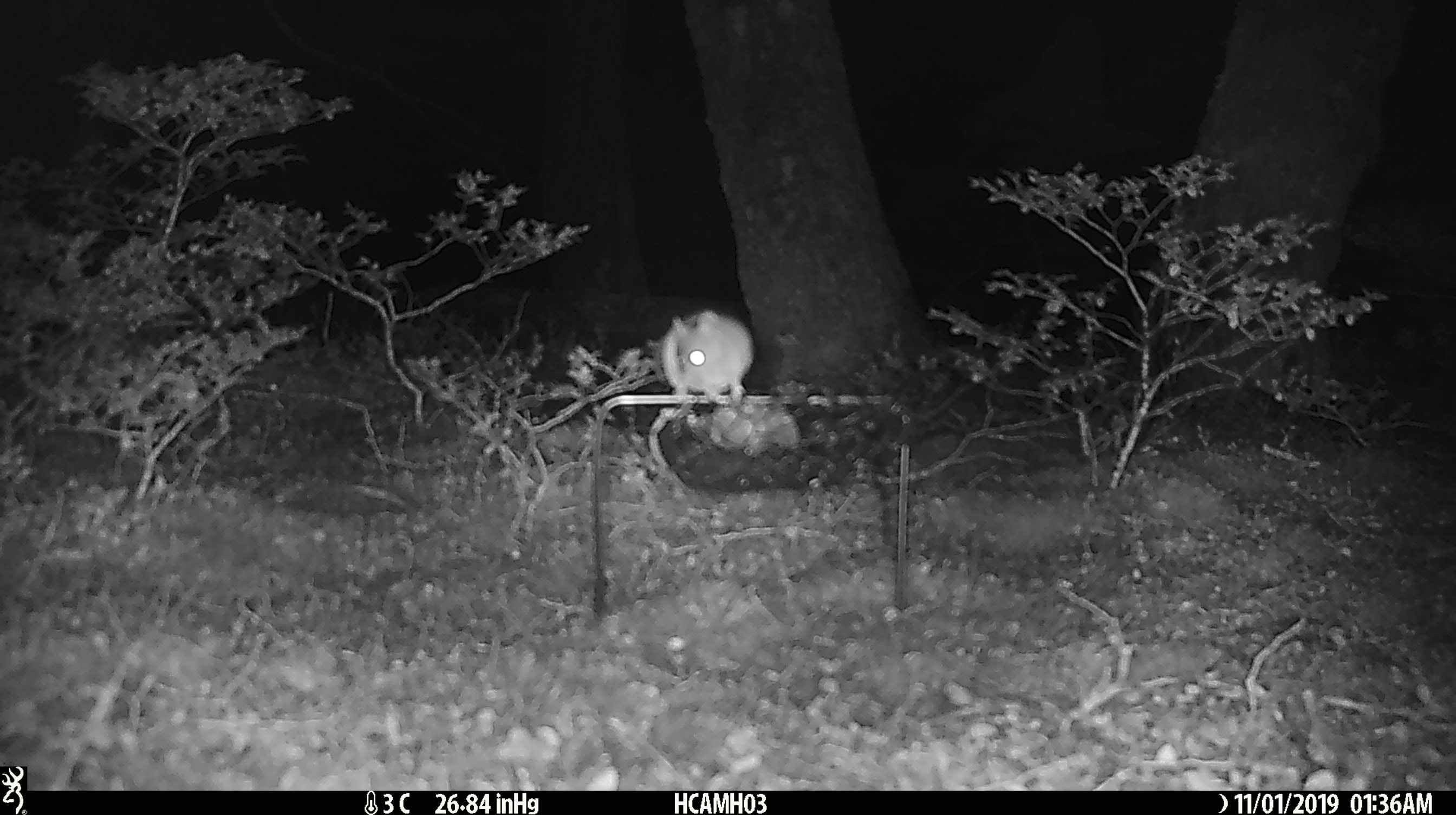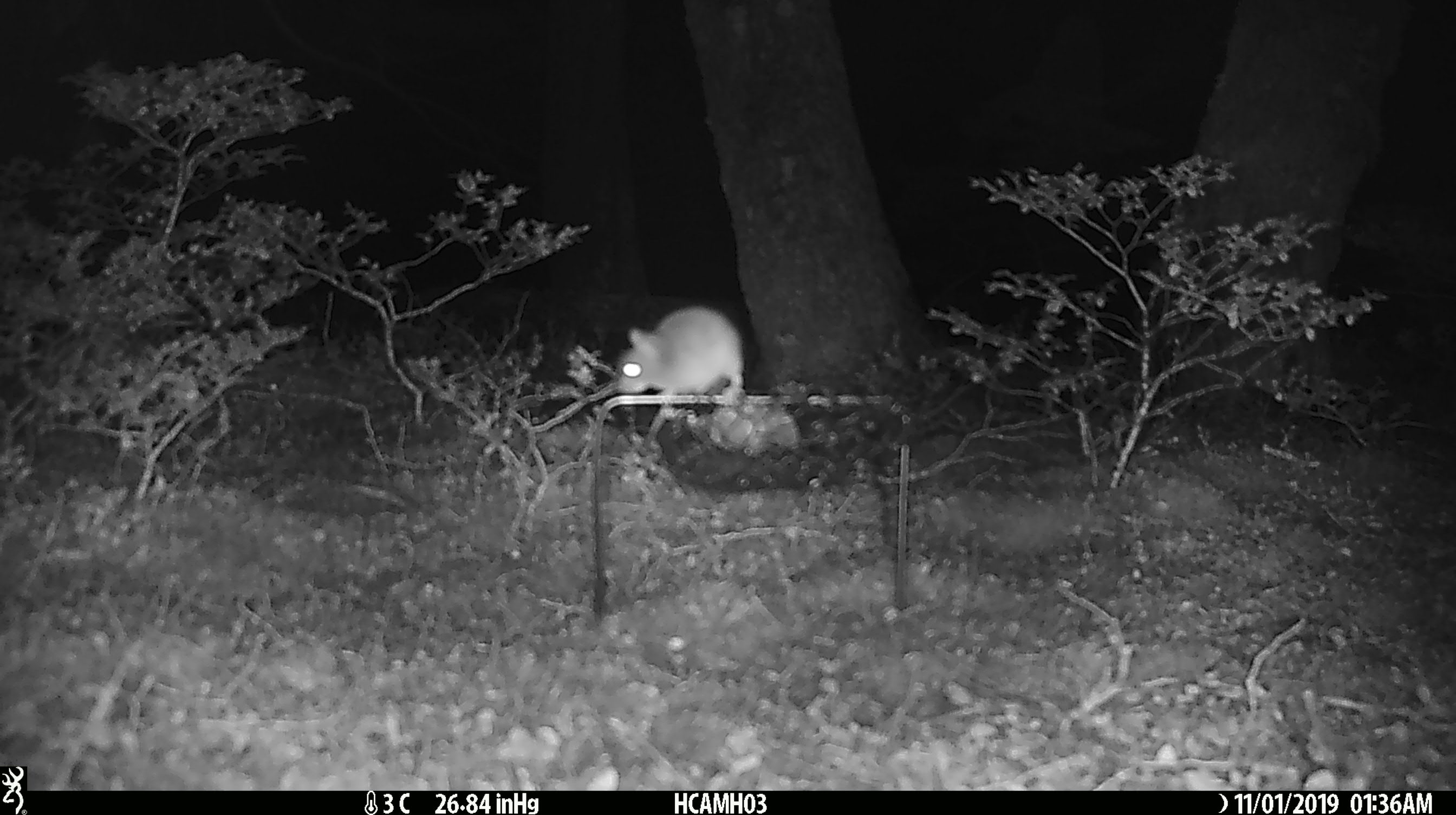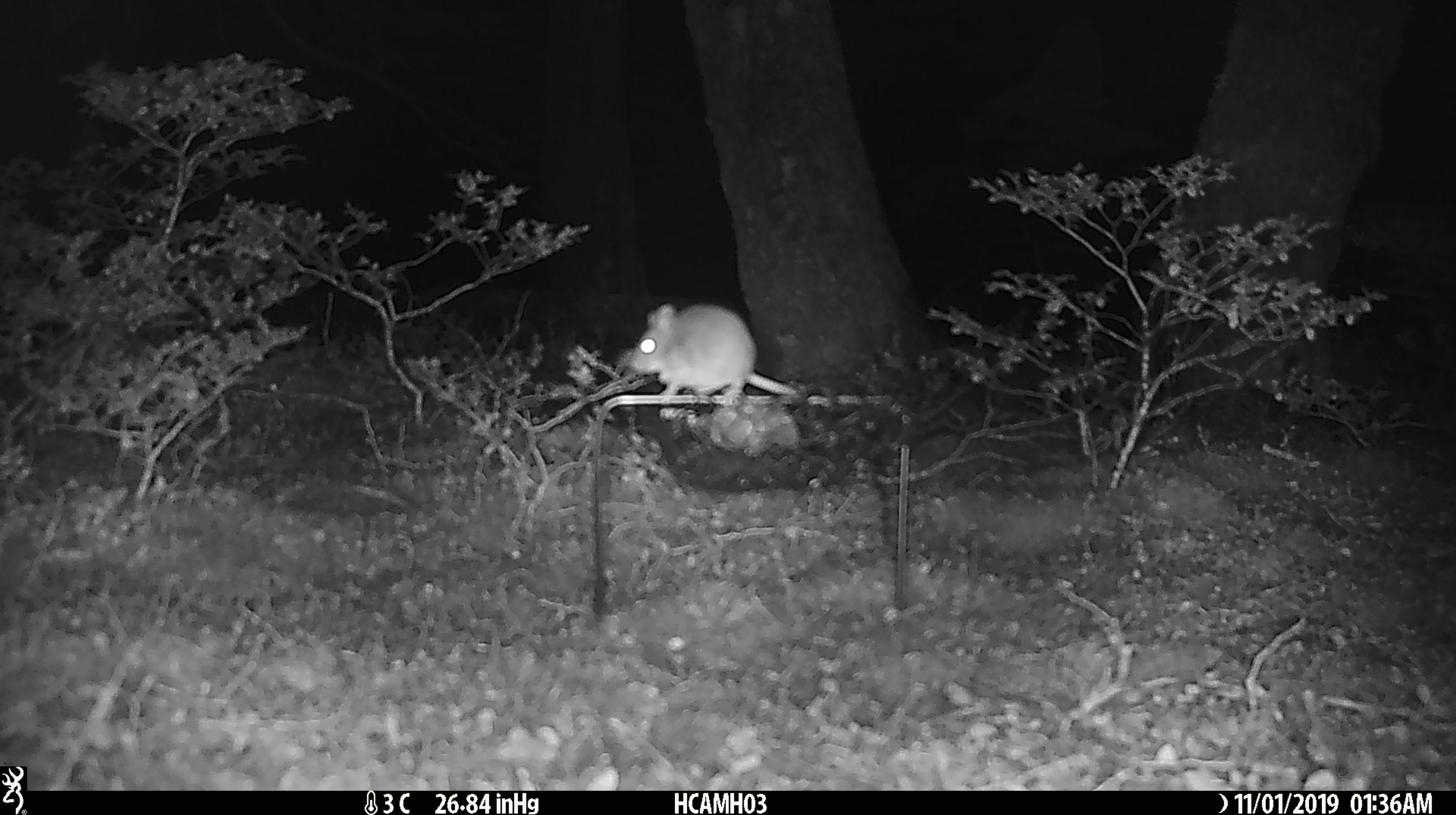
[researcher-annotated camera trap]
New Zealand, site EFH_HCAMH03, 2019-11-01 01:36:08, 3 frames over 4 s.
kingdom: Animalia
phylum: Chordata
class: Mammalia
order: Rodentia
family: Muridae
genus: Mus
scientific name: Mus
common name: mouse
Mouse (Mus).